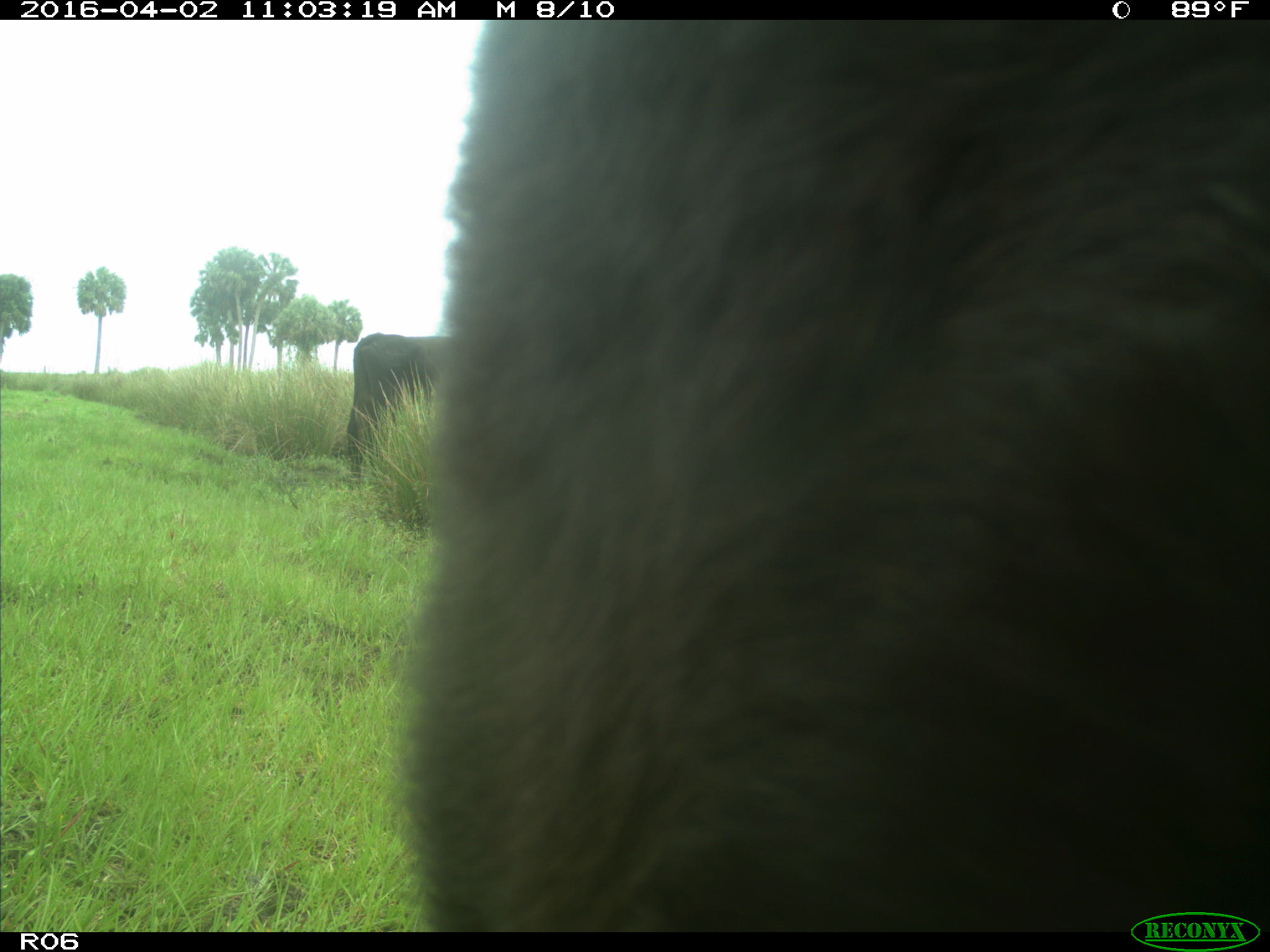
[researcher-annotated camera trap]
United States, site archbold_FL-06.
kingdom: Animalia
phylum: Chordata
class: Mammalia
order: Artiodactyla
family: Bovidae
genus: Bos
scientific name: Bos taurus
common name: domestic cow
Bos taurus (domestic cow).